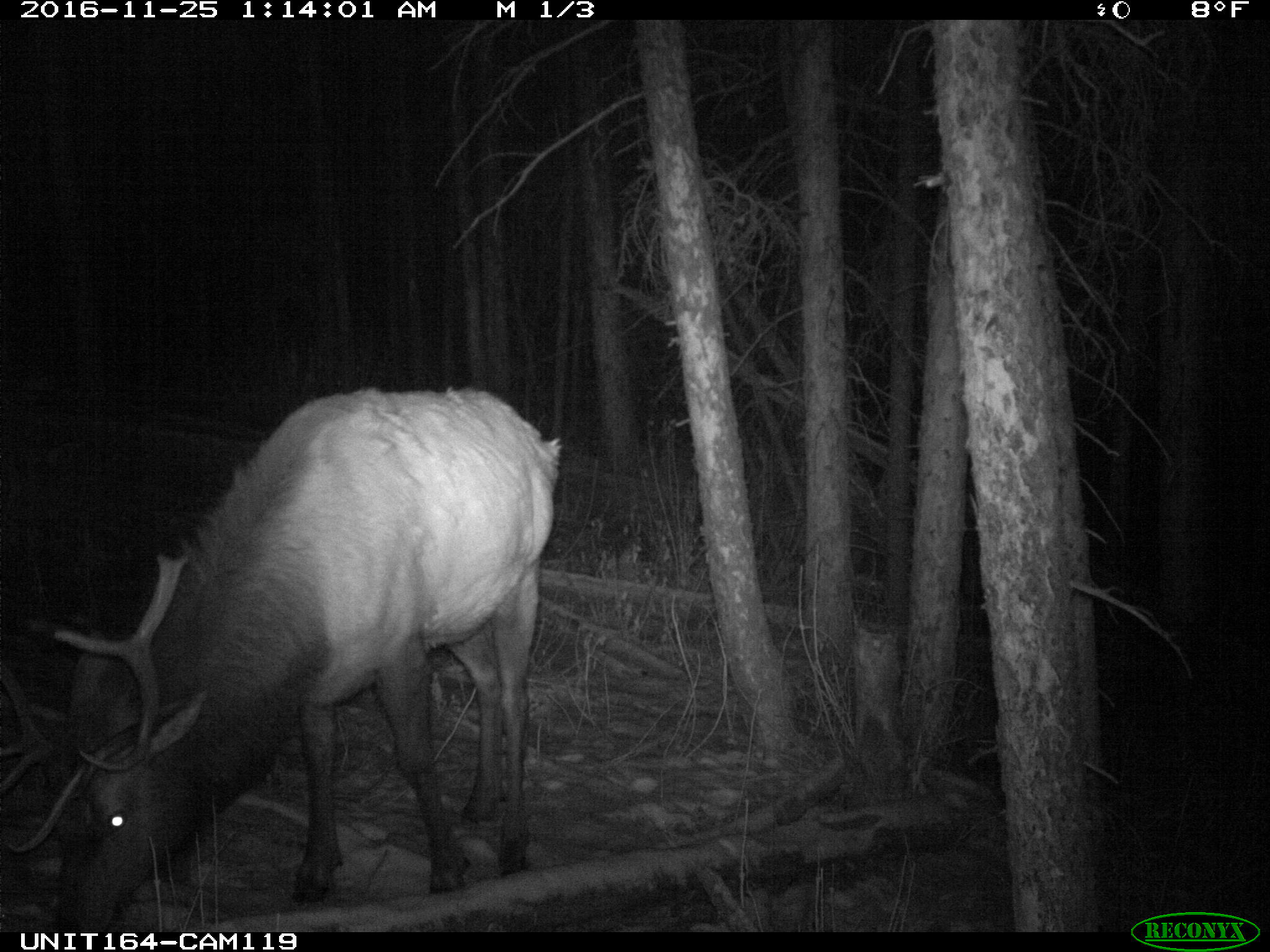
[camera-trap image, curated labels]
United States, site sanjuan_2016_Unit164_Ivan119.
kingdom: Animalia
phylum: Chordata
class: Mammalia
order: Artiodactyla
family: Cervidae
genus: Cervus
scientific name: Cervus elaphus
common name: red deer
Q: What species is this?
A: Cervus elaphus (red deer).